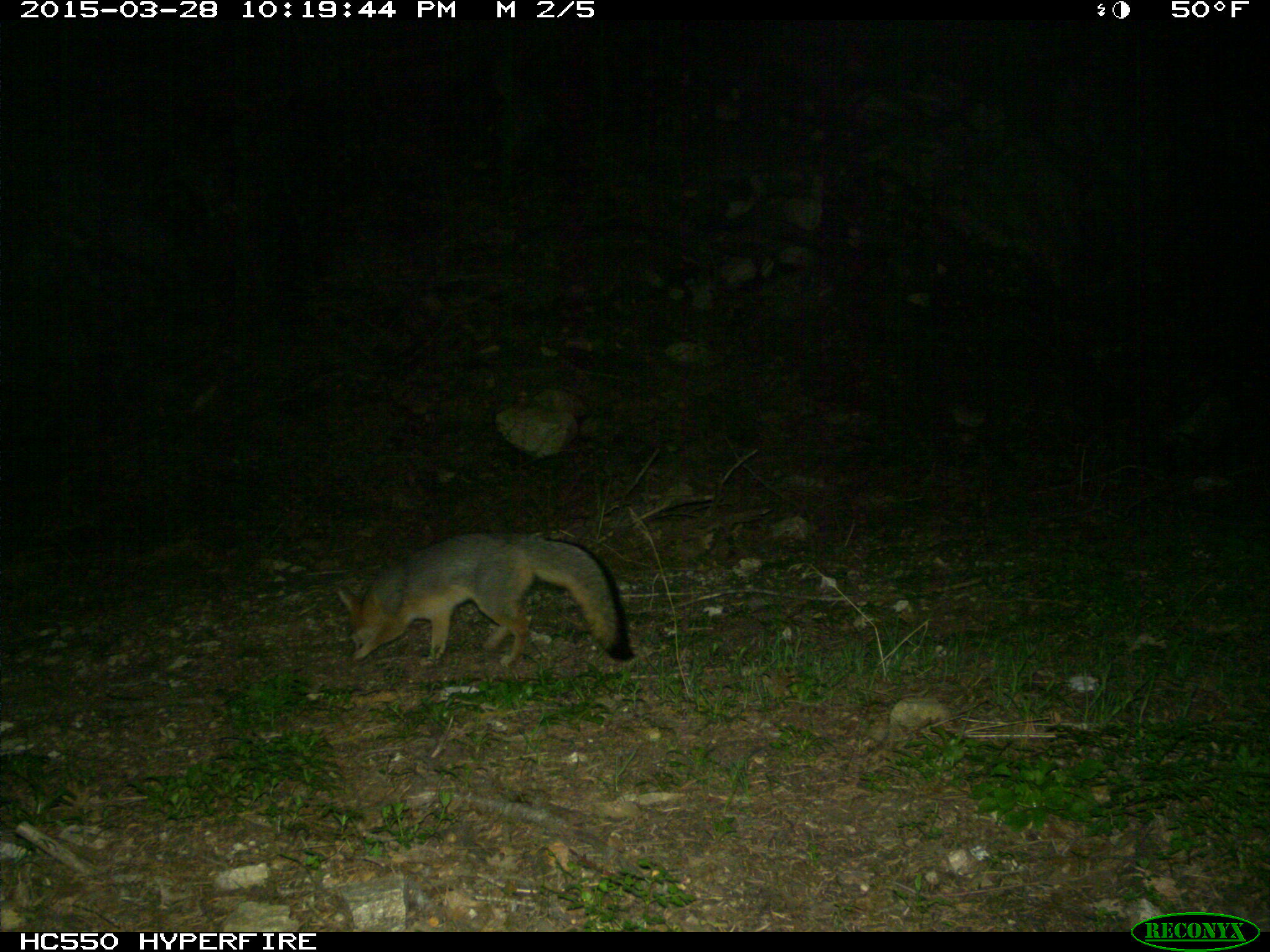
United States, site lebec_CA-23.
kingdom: Animalia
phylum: Chordata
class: Mammalia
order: Carnivora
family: Canidae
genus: Urocyon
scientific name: Urocyon cinereoargenteus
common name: gray fox